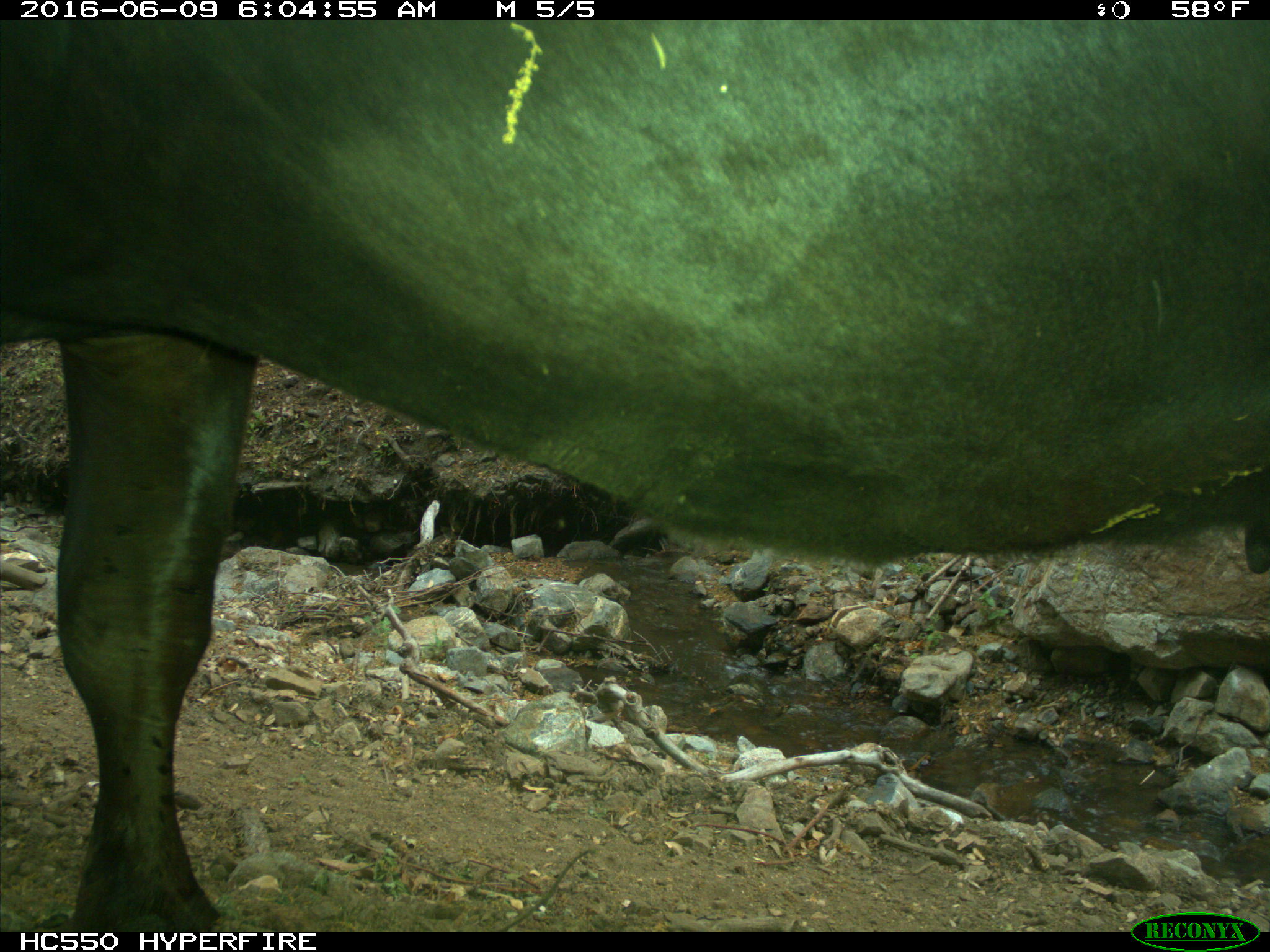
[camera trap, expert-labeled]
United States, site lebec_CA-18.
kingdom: Animalia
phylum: Chordata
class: Mammalia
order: Artiodactyla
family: Bovidae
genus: Bos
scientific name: Bos taurus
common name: domestic cow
Bos taurus (domestic cow).